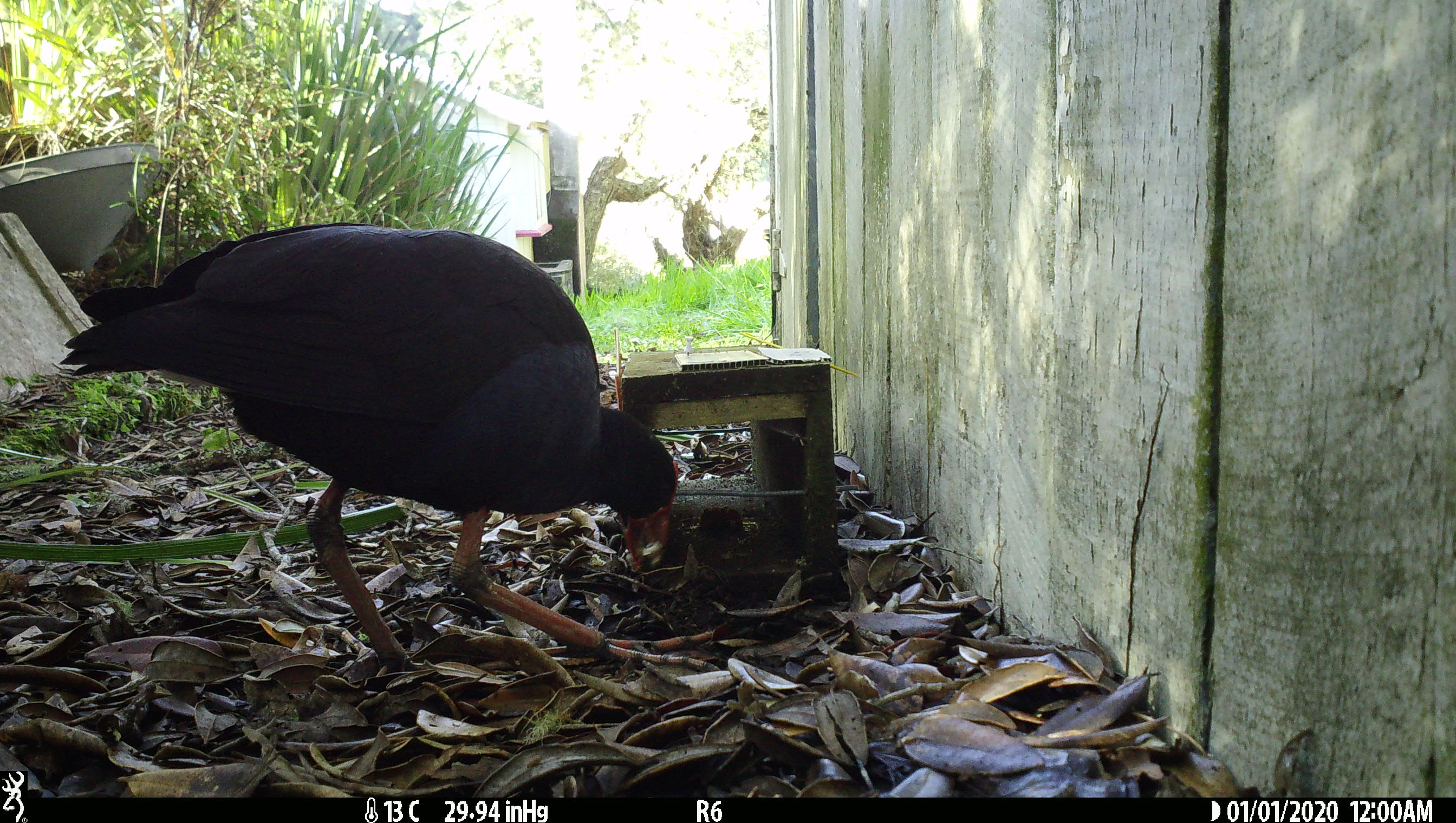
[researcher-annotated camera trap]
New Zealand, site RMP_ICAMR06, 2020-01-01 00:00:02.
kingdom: Animalia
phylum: Chordata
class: Aves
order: Gruiformes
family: Rallidae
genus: Porphyrio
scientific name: Porphyrio melanotus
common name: australasian swamphen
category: pukeko